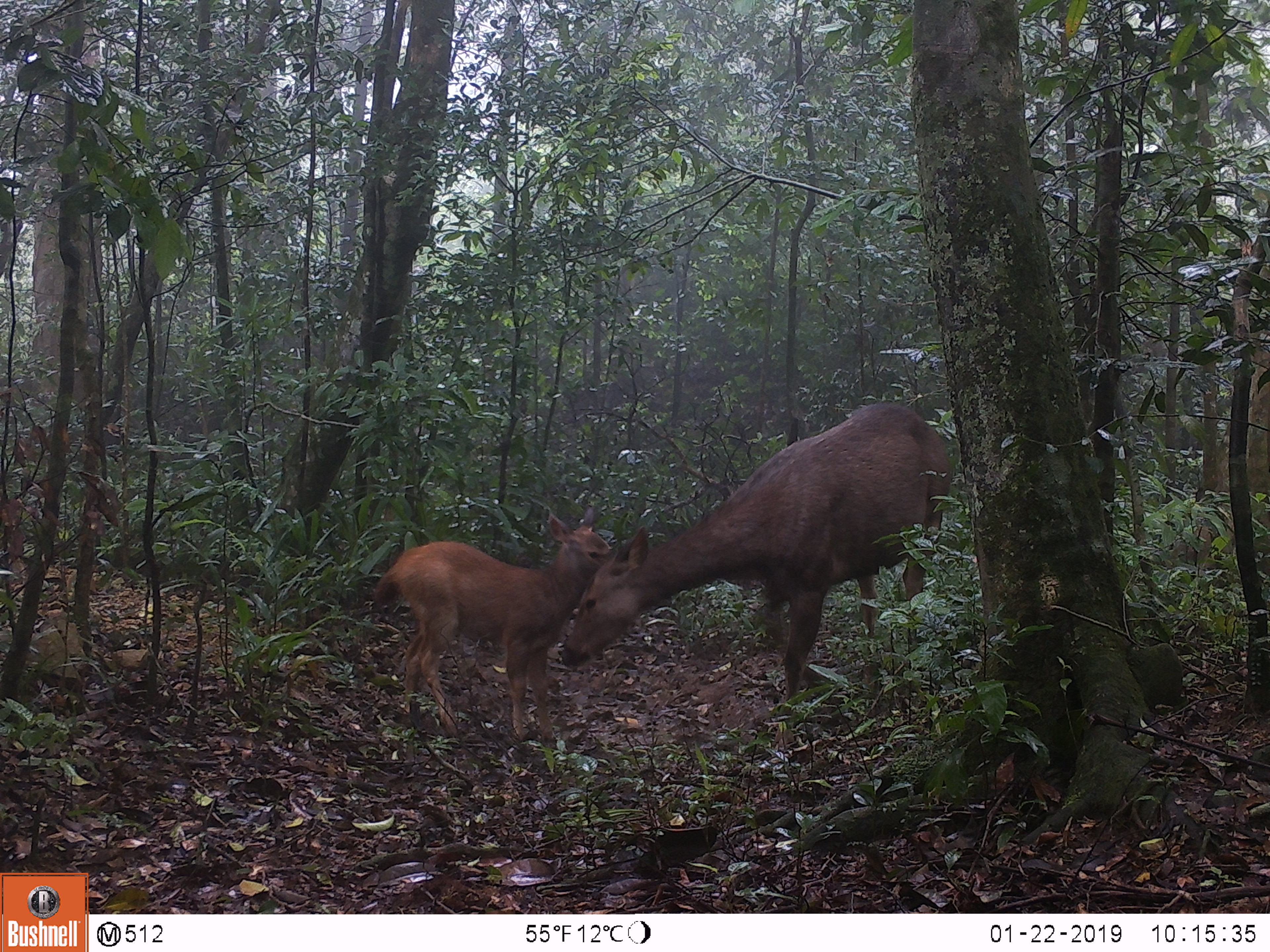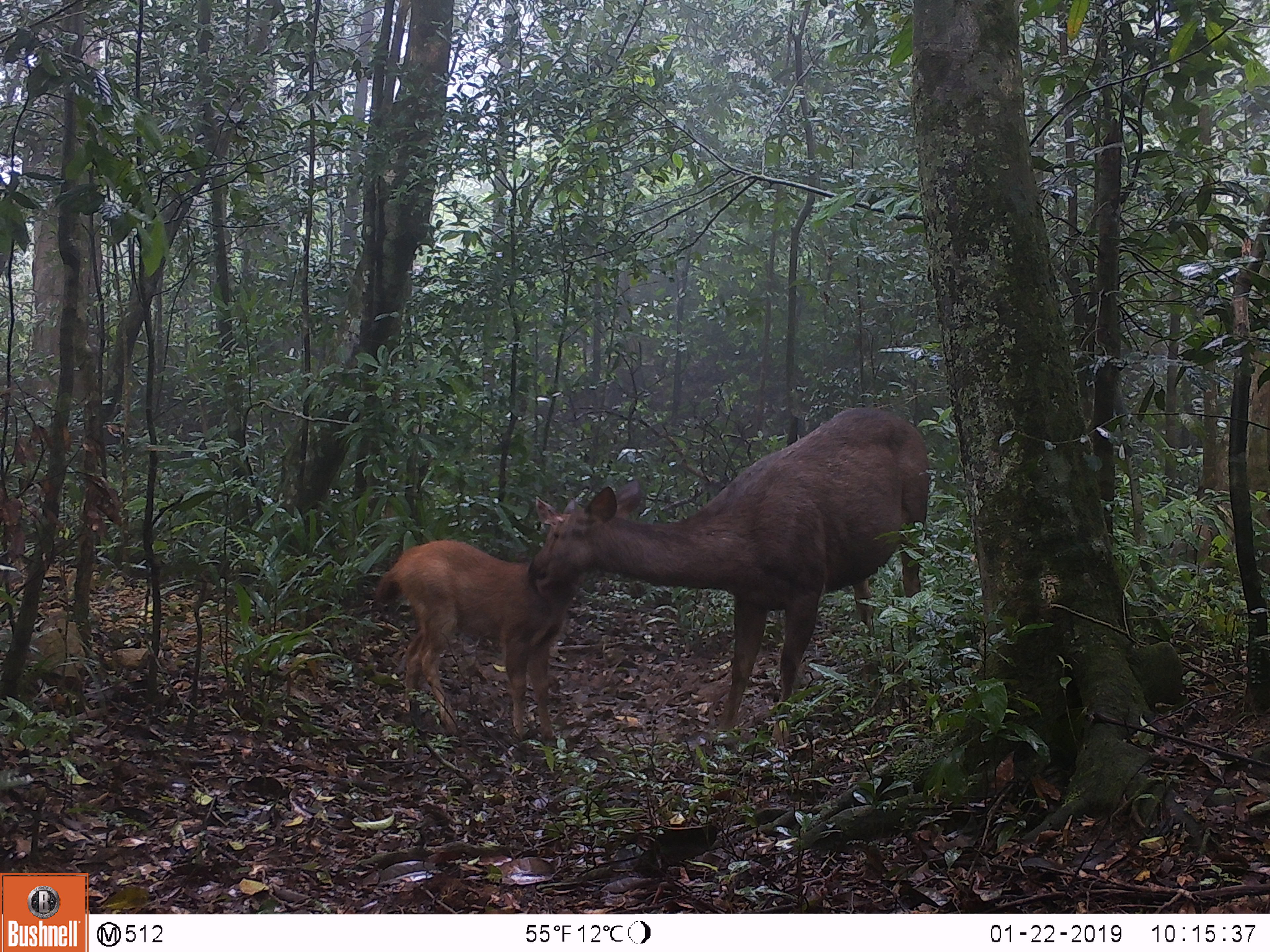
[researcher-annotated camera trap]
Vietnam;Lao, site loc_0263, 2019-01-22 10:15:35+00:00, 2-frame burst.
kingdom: Animalia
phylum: Chordata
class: Mammalia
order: Artiodactyla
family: Cervidae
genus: Rusa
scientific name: Rusa unicolor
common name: sambar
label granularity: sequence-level